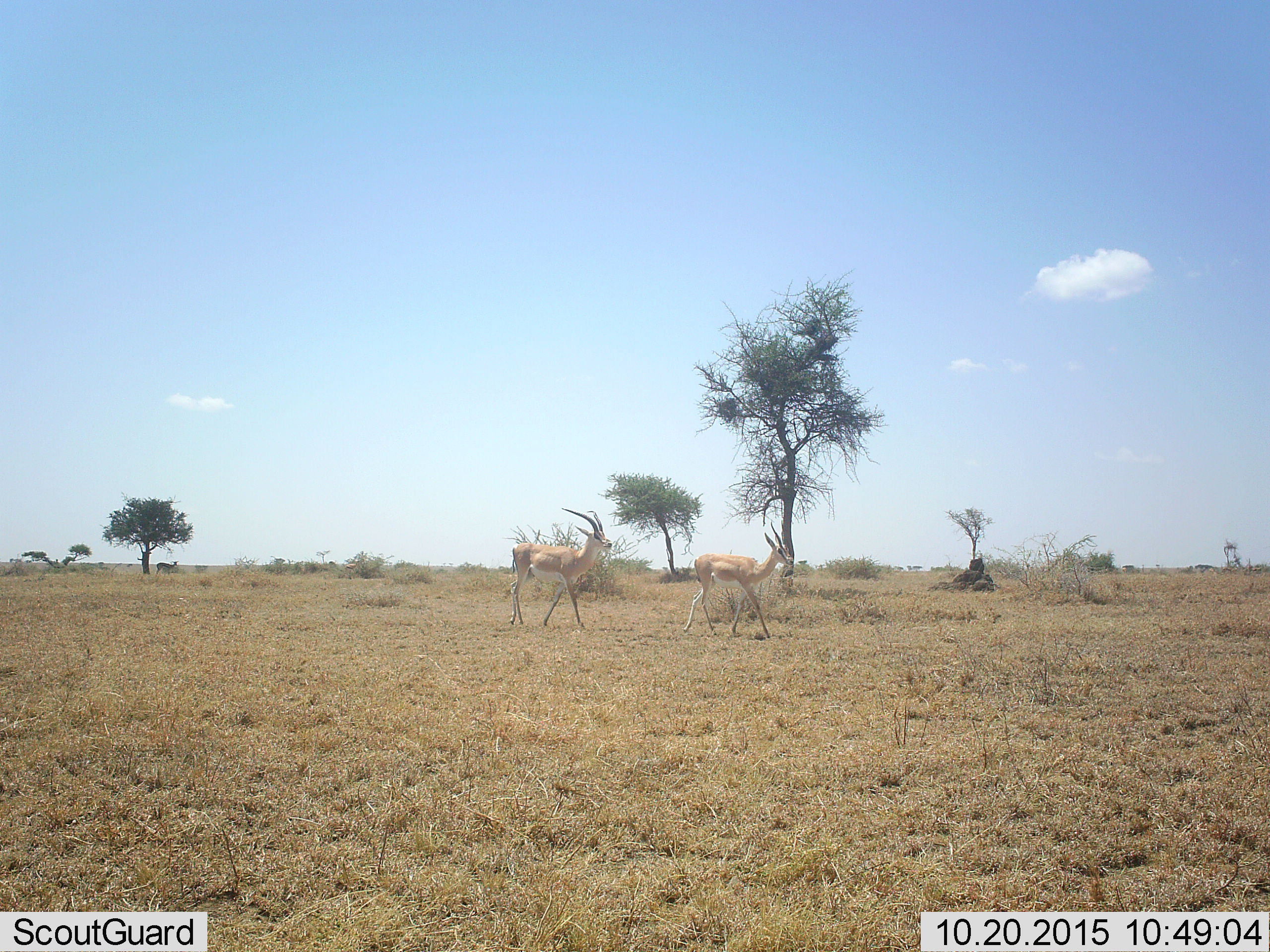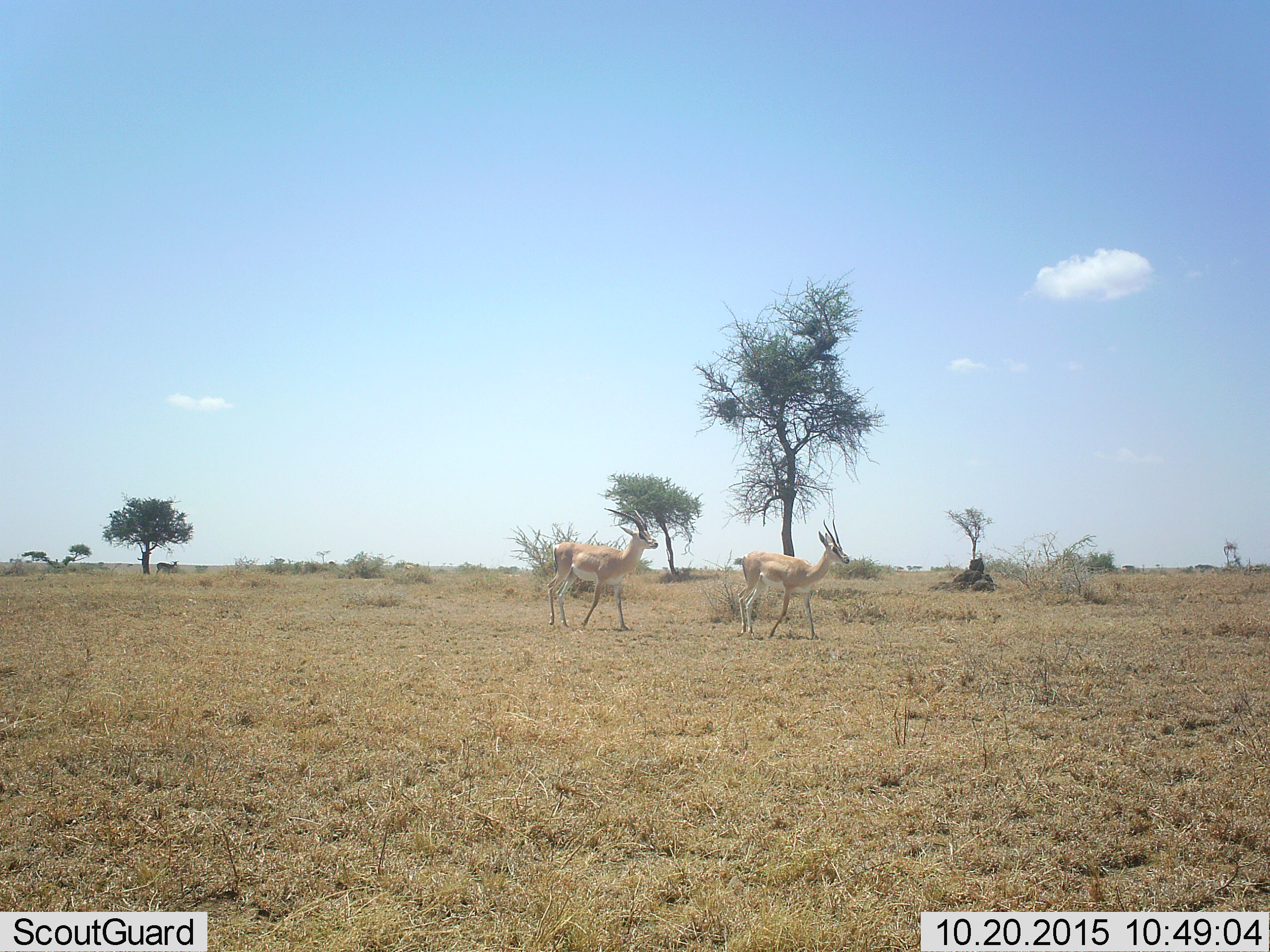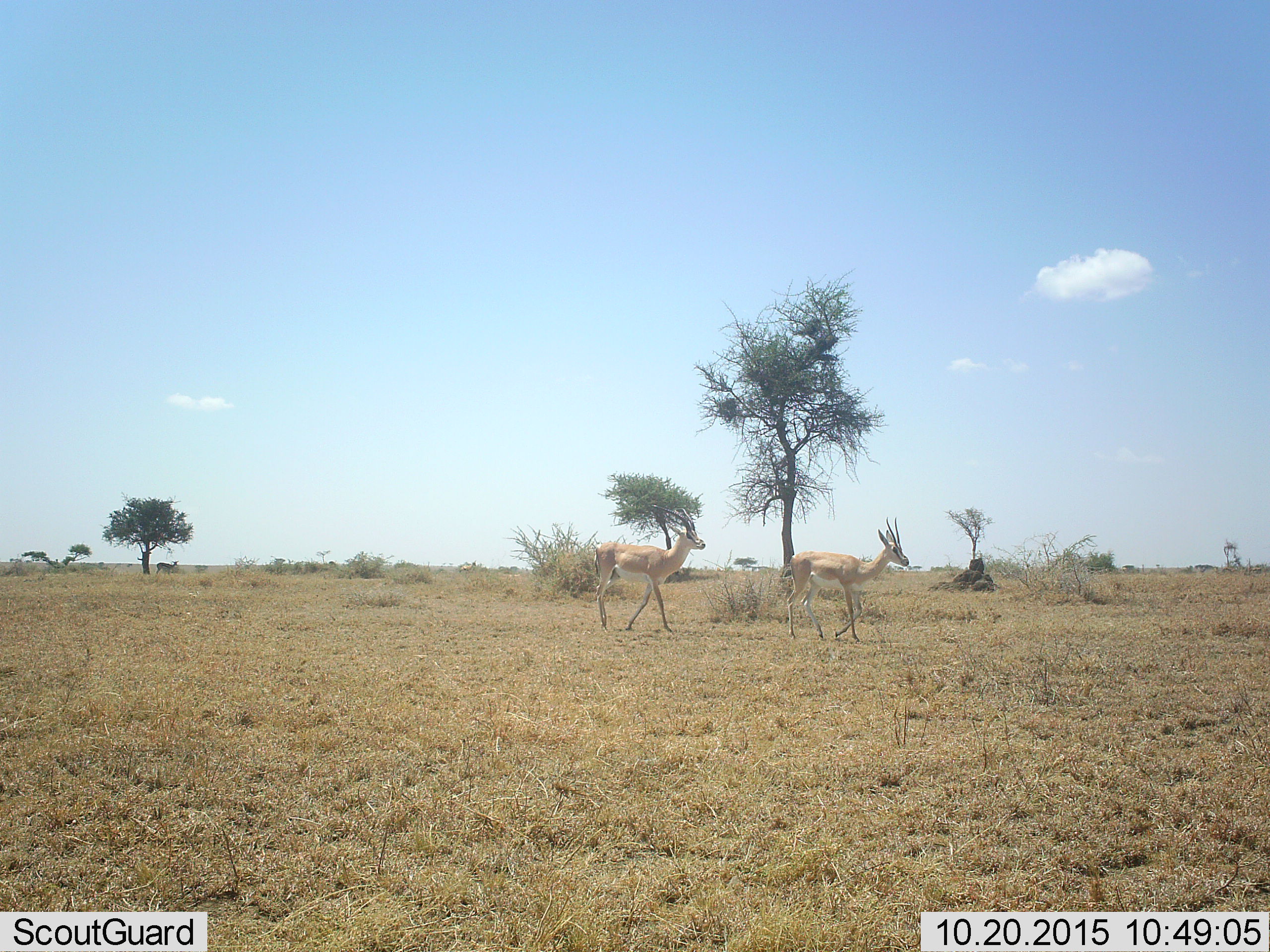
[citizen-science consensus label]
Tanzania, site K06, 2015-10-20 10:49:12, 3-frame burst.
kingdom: Animalia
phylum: Chordata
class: Mammalia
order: Artiodactyla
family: Bovidae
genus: Nanger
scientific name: Nanger granti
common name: grant's gazelle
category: gazellegrants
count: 2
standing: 29%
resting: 0%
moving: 100%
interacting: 29%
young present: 0%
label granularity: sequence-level